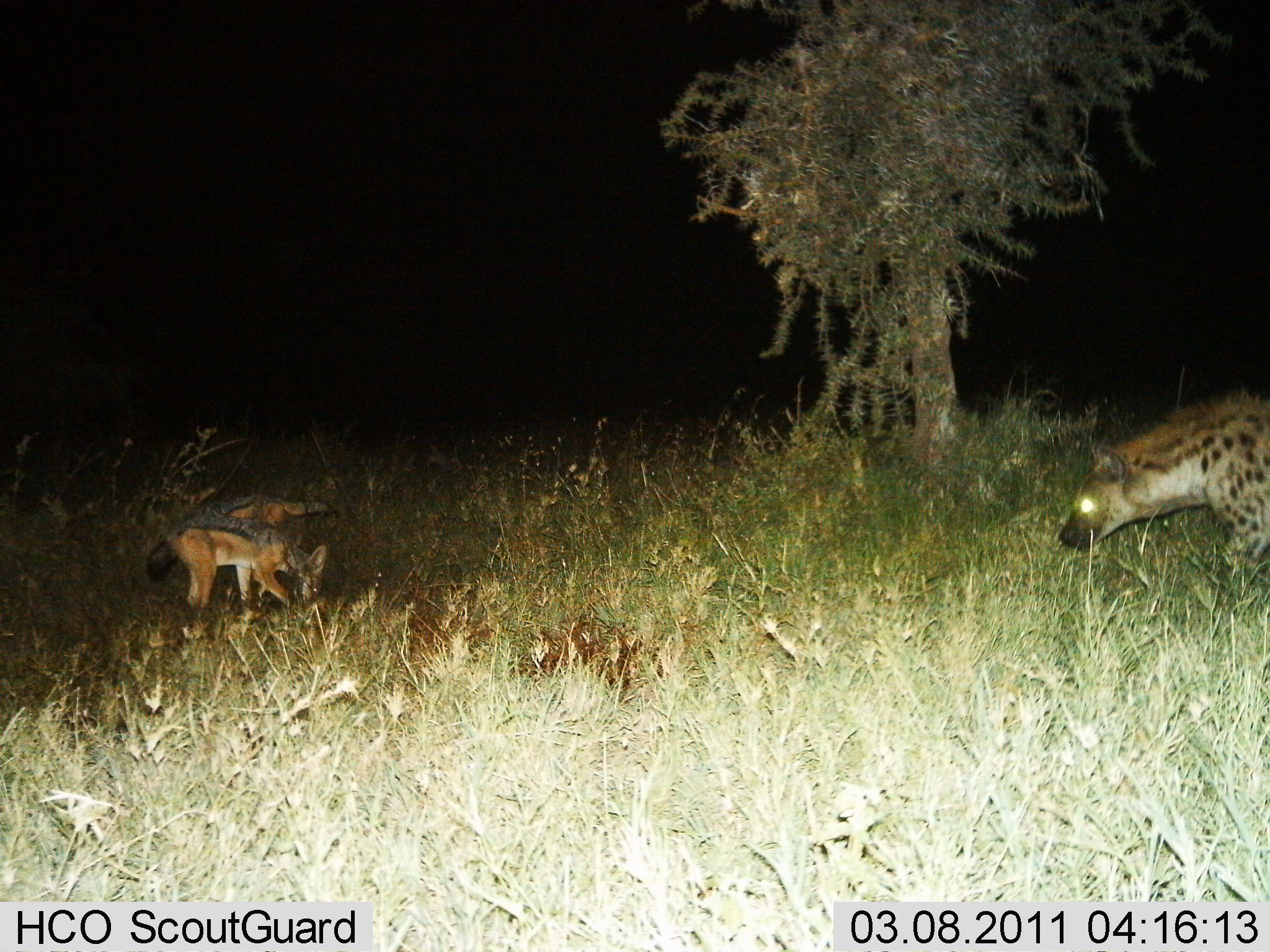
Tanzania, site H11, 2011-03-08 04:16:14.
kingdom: Animalia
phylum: Chordata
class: Mammalia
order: Carnivora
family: Hyaenidae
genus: Crocuta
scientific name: Crocuta crocuta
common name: spotted hyena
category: hyenaspotted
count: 1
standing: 21%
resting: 0%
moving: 68%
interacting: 26%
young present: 0%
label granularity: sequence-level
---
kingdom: Animalia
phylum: Chordata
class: Mammalia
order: Carnivora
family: Canidae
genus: Lupulella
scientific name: Lupulella mesomelas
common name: black-backed jackal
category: jackal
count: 2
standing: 36%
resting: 0%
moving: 7%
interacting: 0%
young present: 0%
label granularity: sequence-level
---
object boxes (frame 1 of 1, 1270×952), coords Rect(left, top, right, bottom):
animal: Rect(1058, 393, 1270, 570); Rect(144, 495, 338, 622); Rect(194, 497, 337, 554)